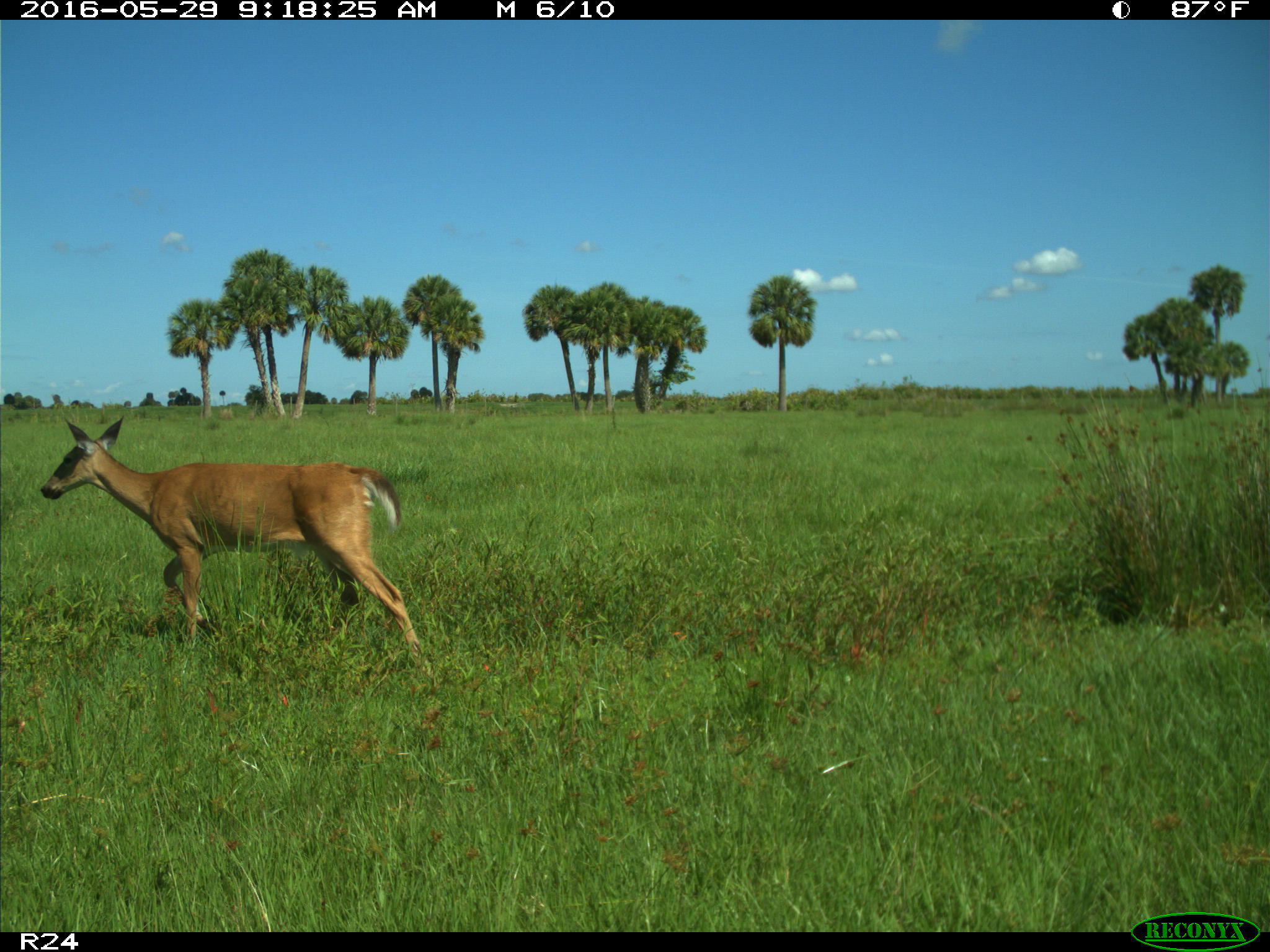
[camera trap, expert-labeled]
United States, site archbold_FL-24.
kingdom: Animalia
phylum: Chordata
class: Mammalia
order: Artiodactyla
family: Cervidae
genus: Odocoileus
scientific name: Odocoileus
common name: deer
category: unidentified deer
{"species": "unidentified deer (deer) (Odocoileus)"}